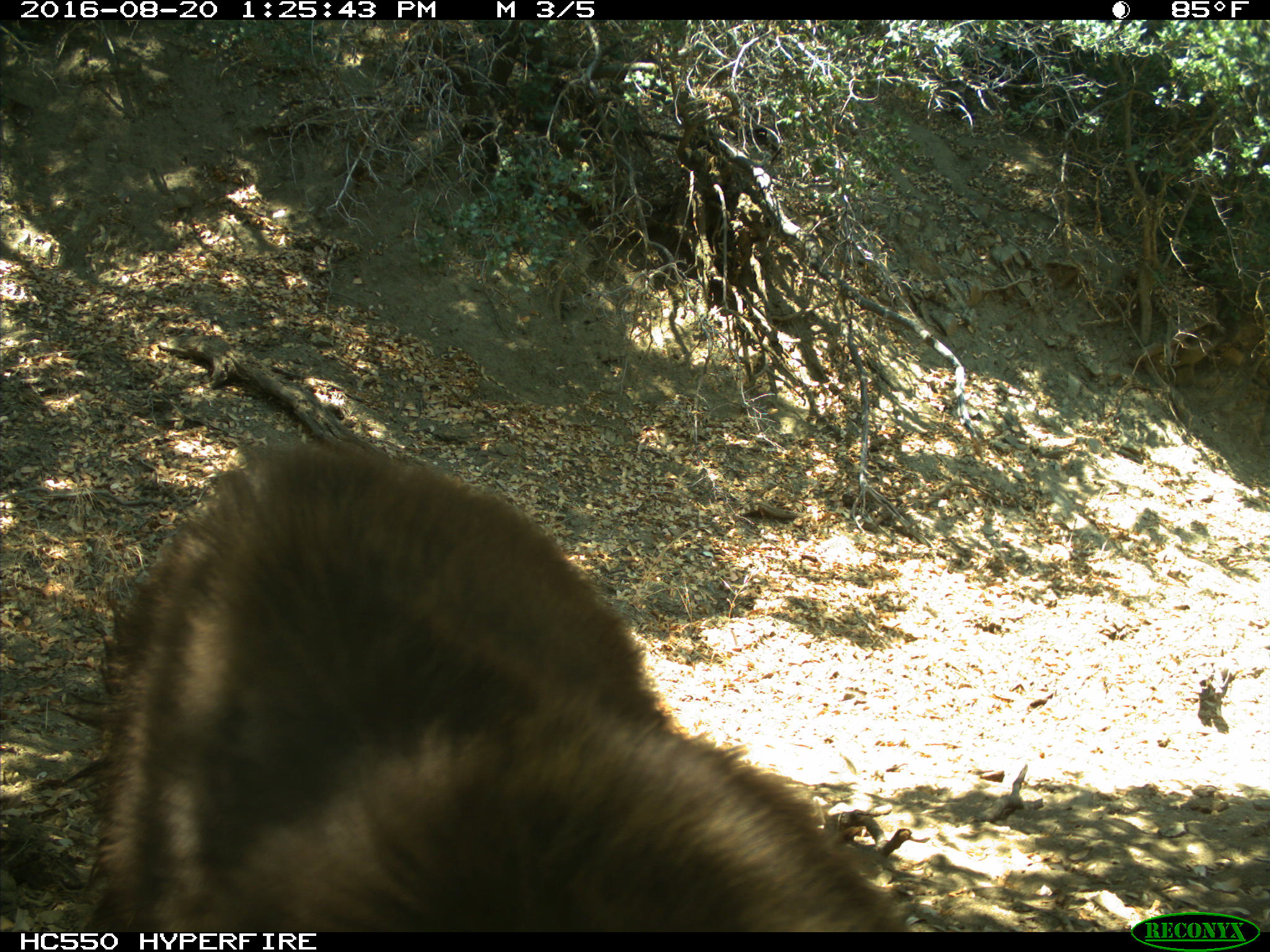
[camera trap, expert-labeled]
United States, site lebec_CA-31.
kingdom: Animalia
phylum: Chordata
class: Mammalia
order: Carnivora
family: Ursidae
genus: Ursus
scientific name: Ursus americanus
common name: american black bear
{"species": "Ursus americanus (american black bear)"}